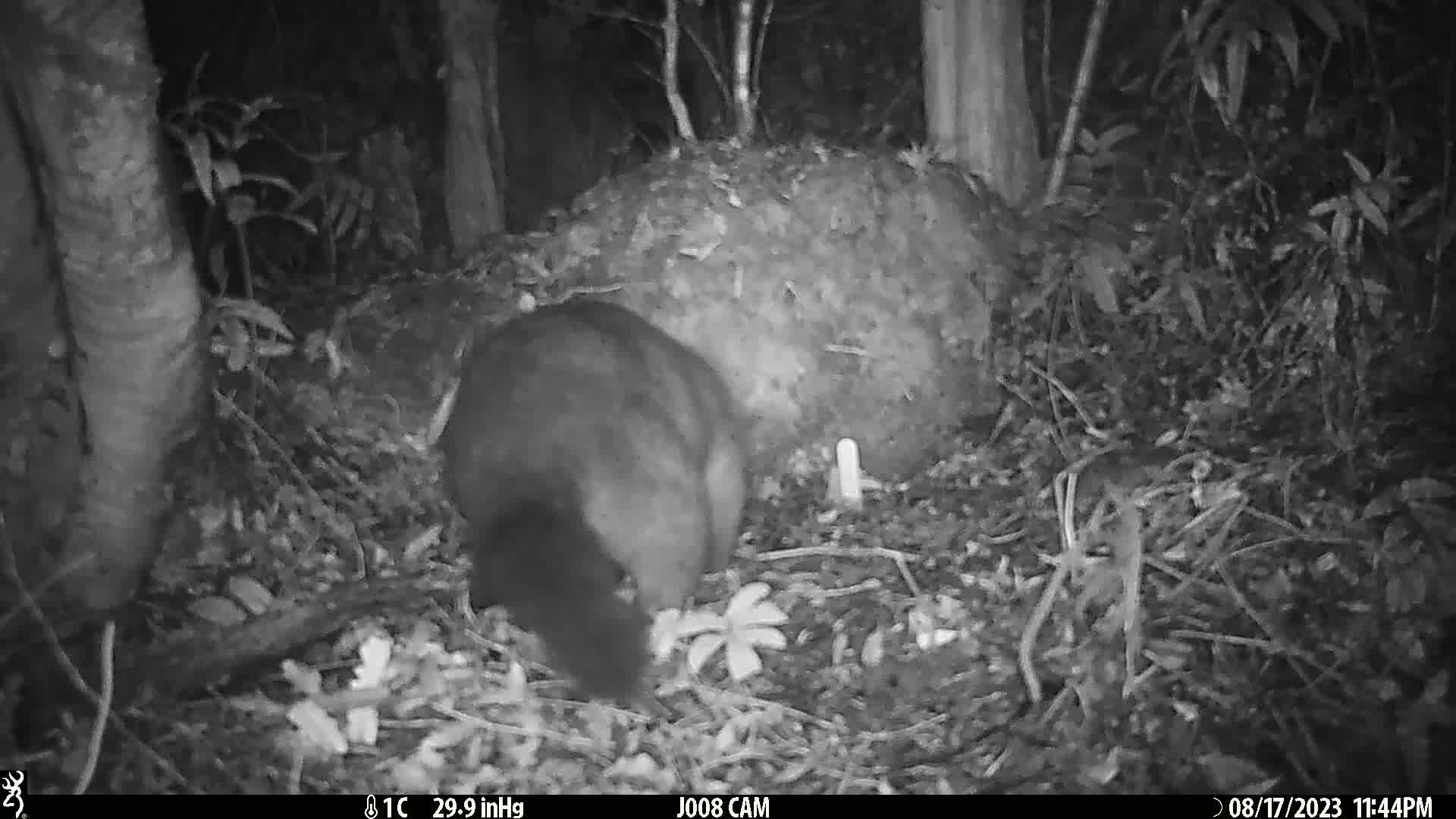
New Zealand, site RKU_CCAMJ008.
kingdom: Animalia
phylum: Chordata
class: Mammalia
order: Diprotodontia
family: Phalangeridae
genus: Trichosurus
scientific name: Trichosurus vulpecula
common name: common brushtail possum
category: possum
Possum (common brushtail possum) (Trichosurus vulpecula).